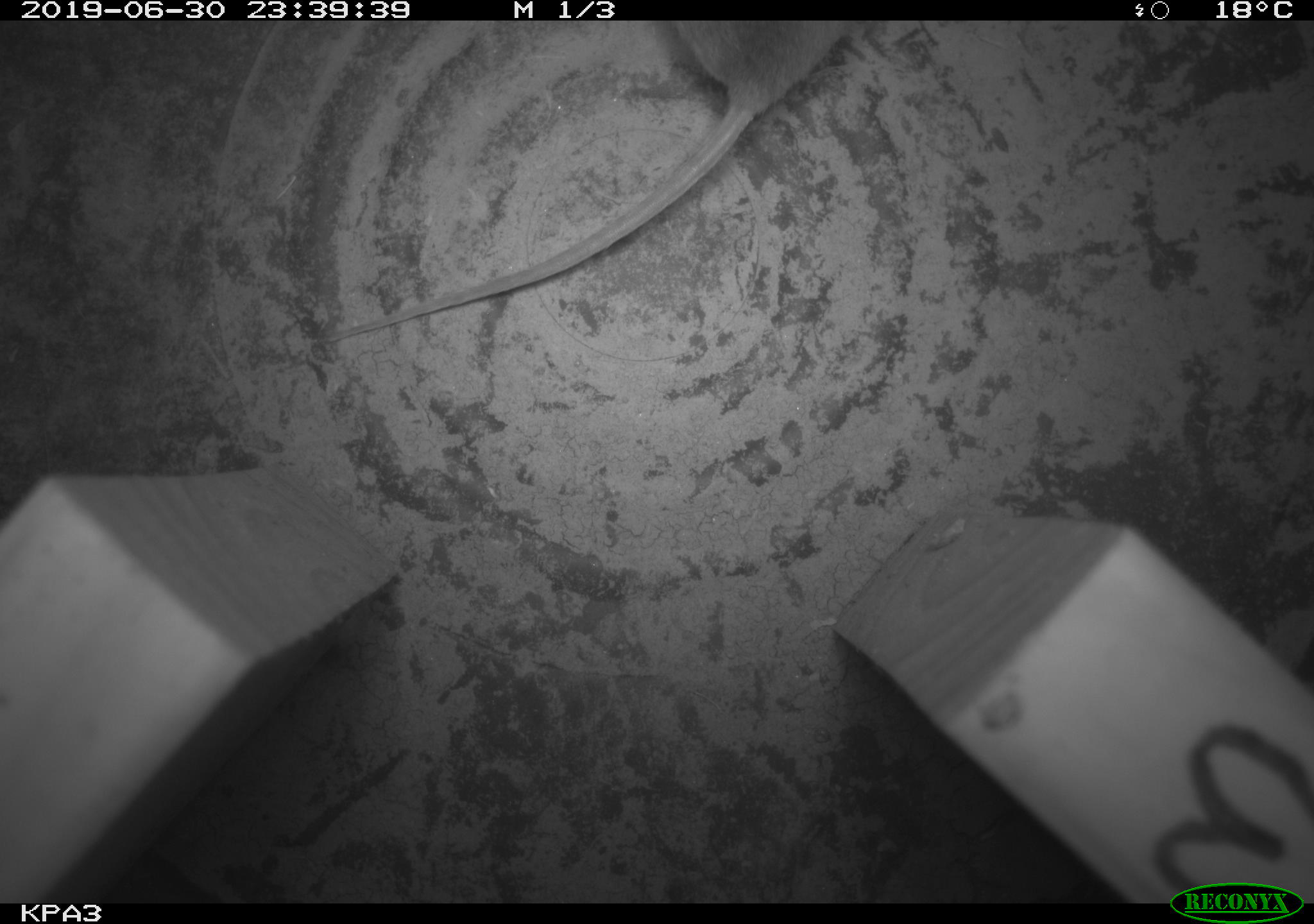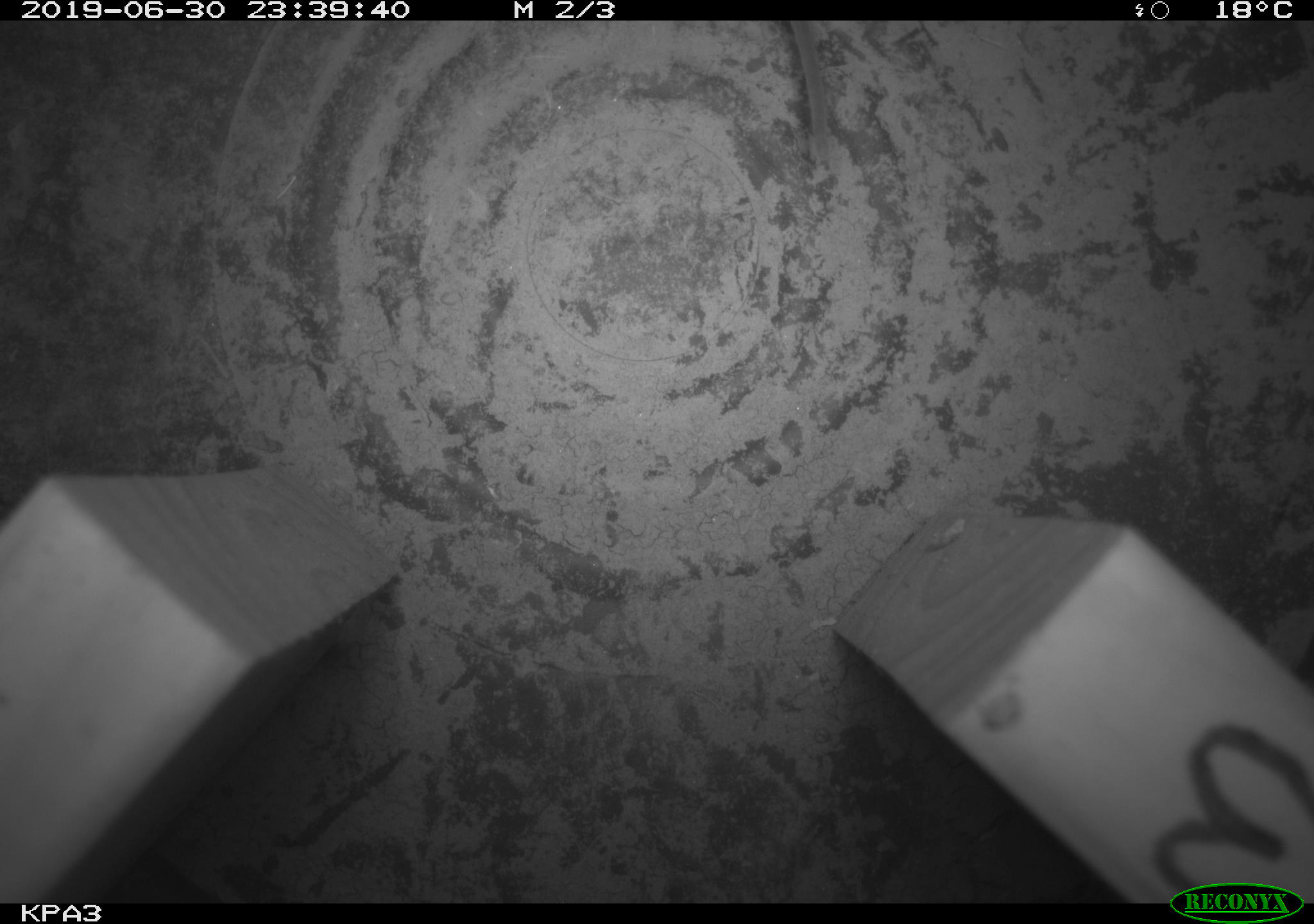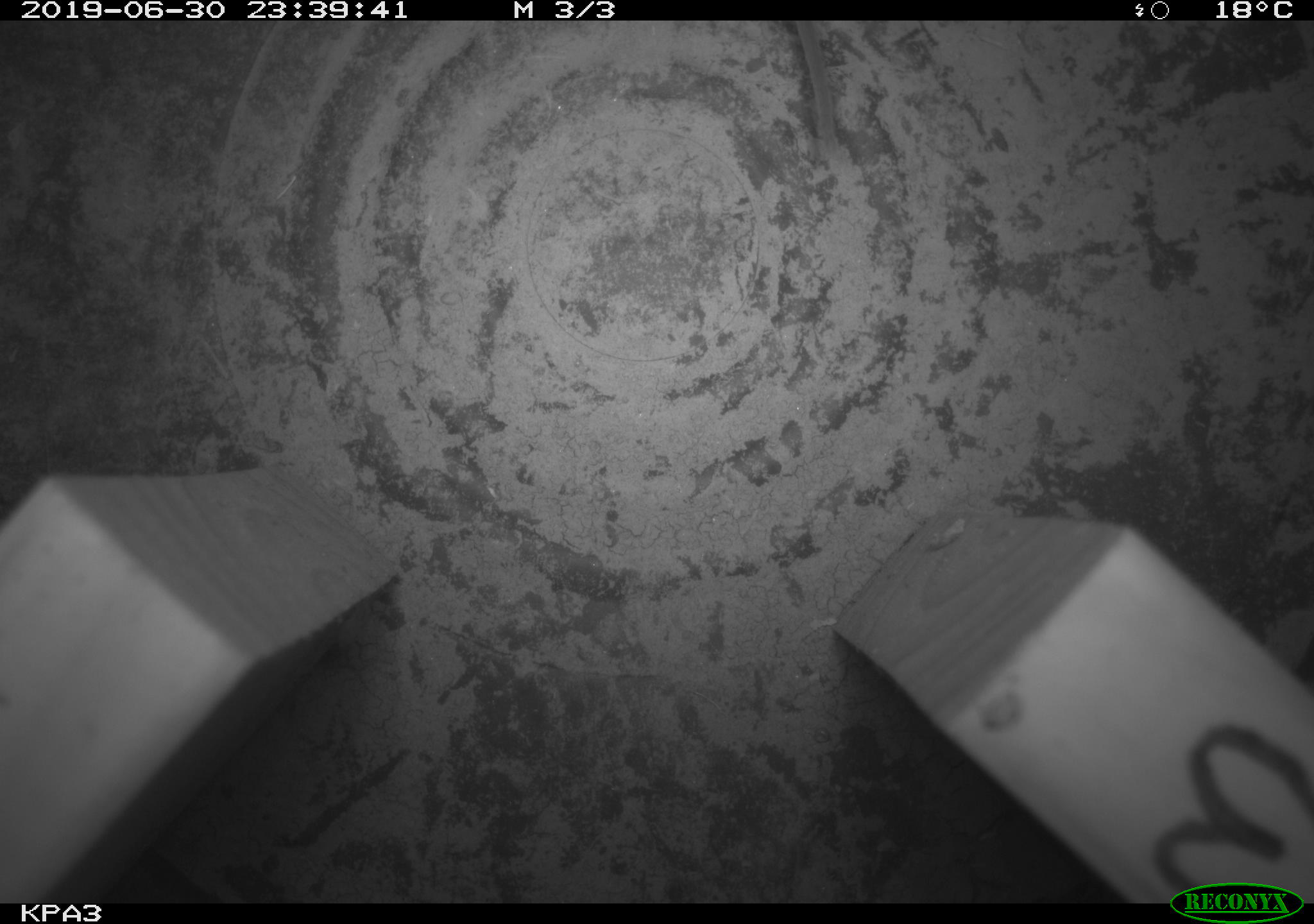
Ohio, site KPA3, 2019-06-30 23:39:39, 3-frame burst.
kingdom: Animalia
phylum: Chordata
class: Mammalia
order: Rodentia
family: Cricetidae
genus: Peromyscus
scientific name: Peromyscus leucopus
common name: white-footed mouse